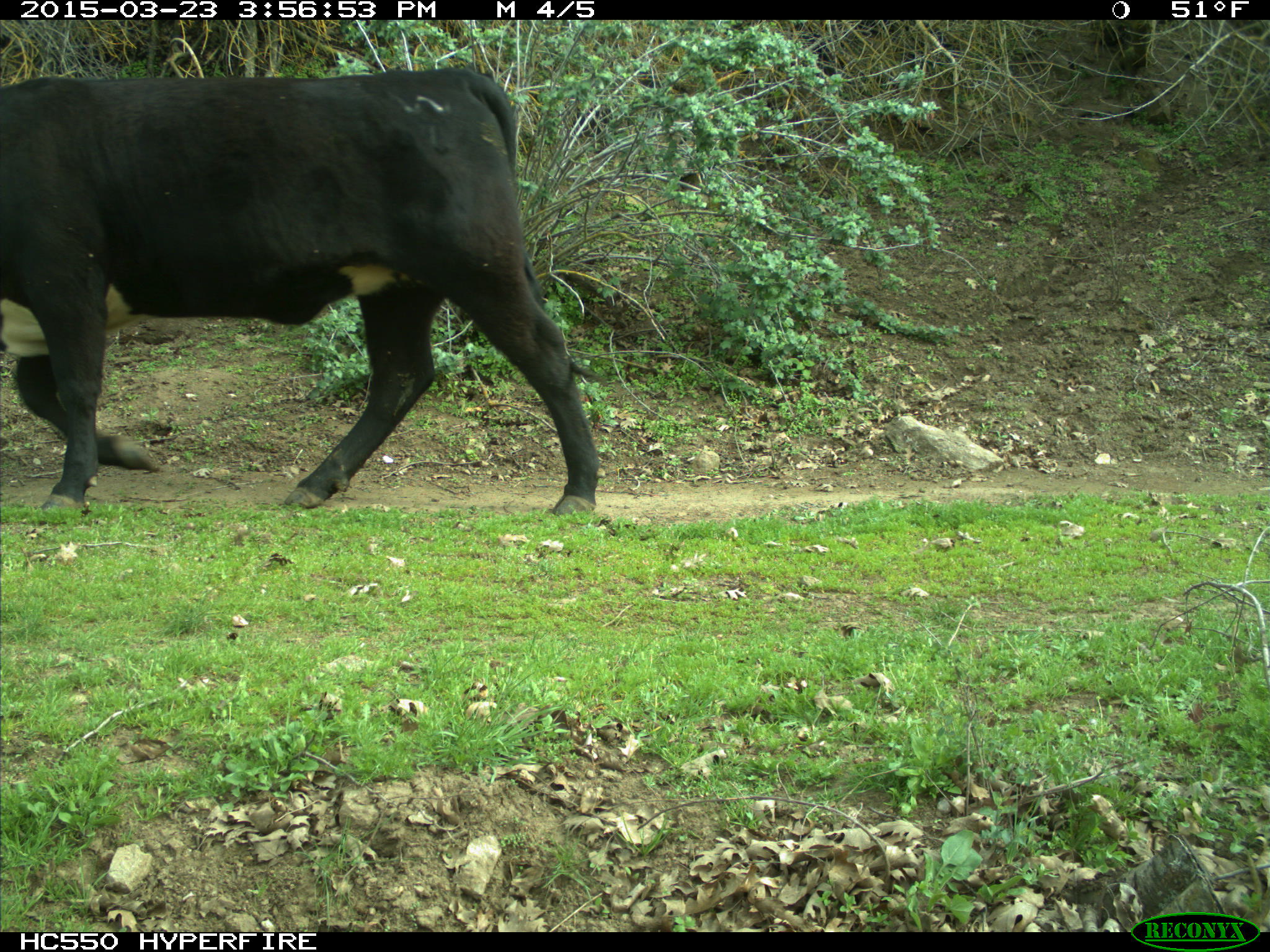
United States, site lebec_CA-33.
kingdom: Animalia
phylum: Chordata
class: Mammalia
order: Artiodactyla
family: Bovidae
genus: Bos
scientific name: Bos taurus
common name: domestic cow